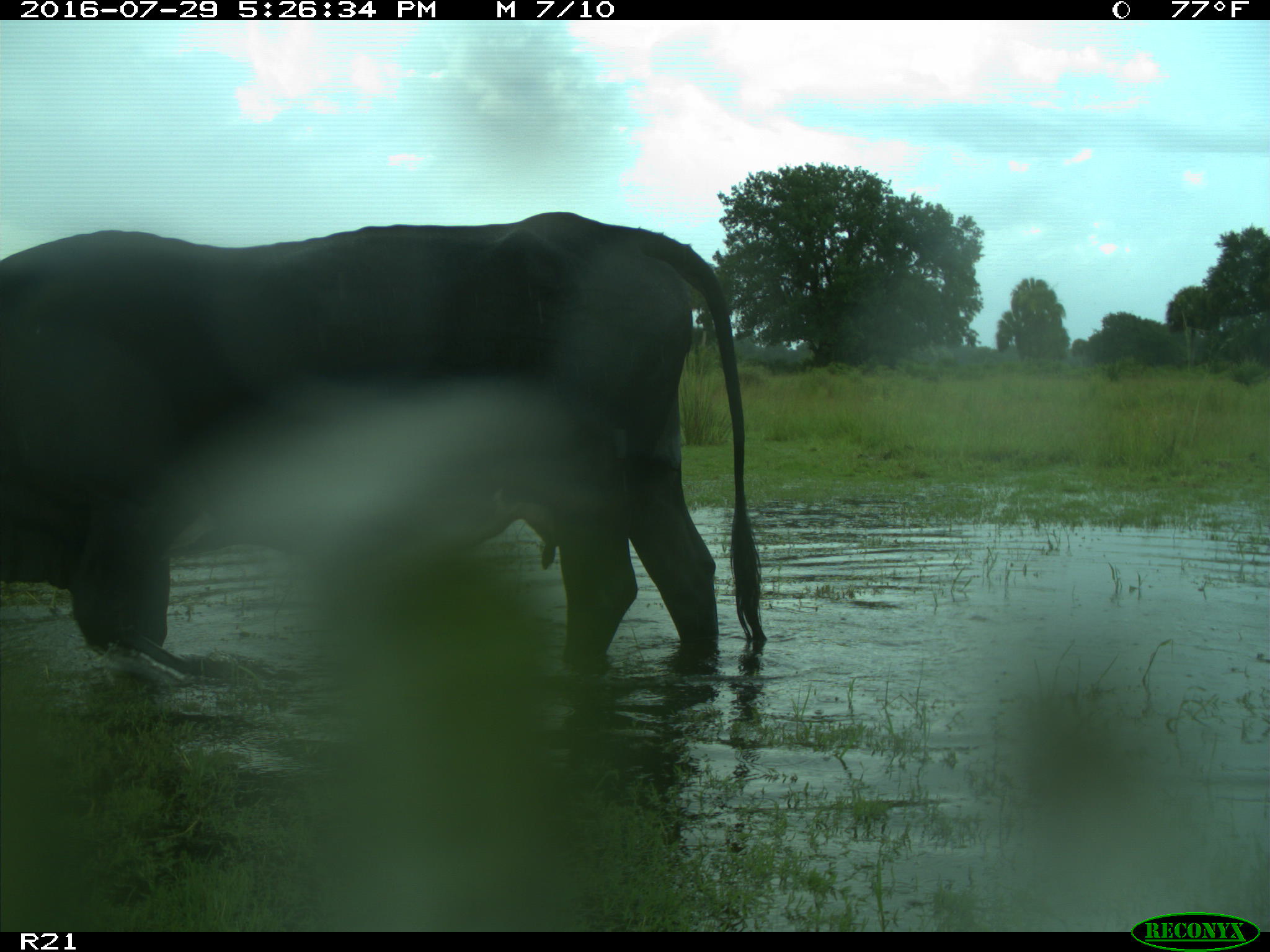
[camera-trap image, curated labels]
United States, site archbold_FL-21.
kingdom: Animalia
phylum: Chordata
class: Mammalia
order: Artiodactyla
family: Bovidae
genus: Bos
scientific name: Bos taurus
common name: domestic cow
Bos taurus (domestic cow).